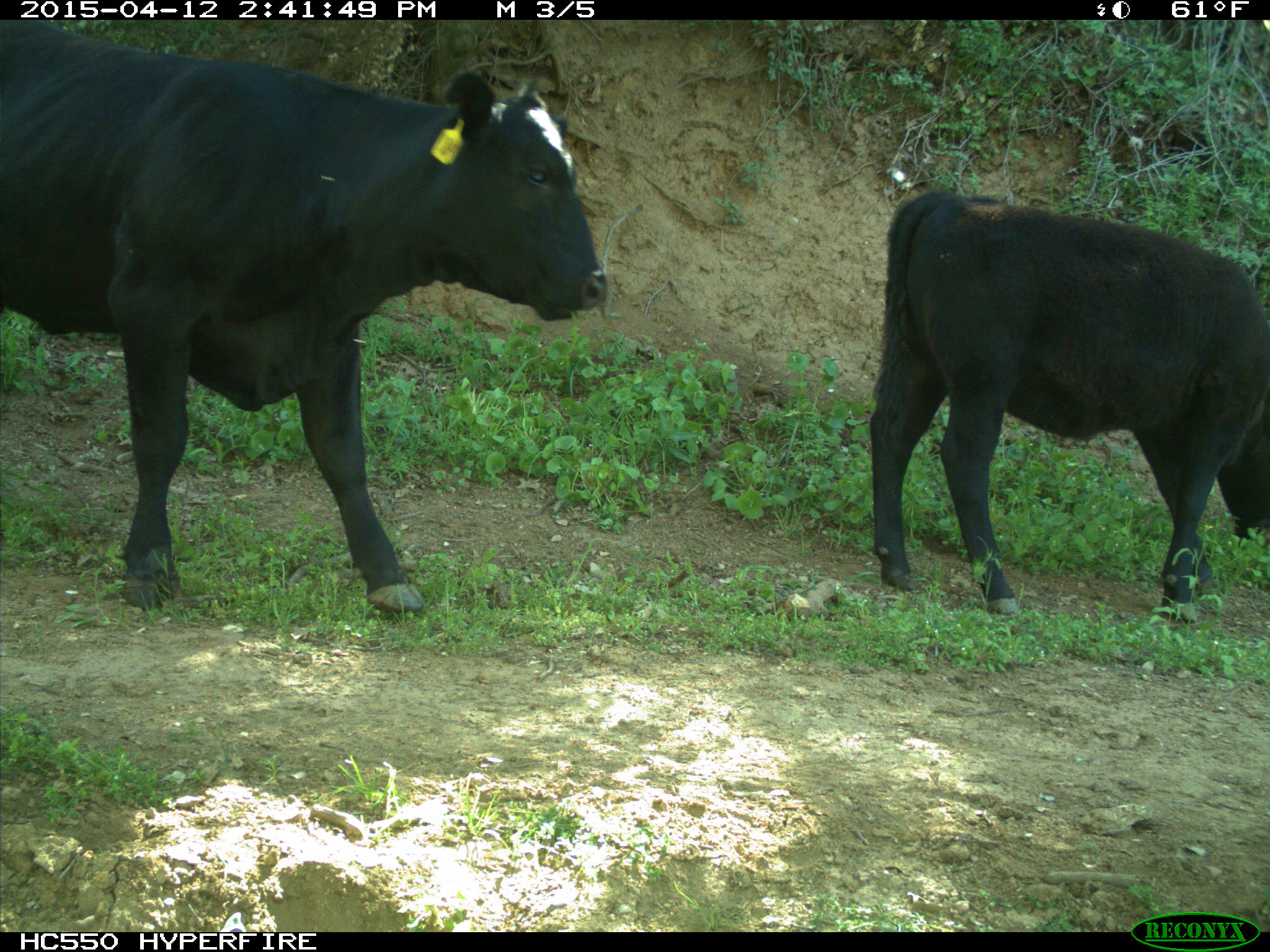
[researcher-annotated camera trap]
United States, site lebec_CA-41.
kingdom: Animalia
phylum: Chordata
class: Mammalia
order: Artiodactyla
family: Bovidae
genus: Bos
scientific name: Bos taurus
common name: domestic cow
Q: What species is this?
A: Bos taurus (domestic cow).